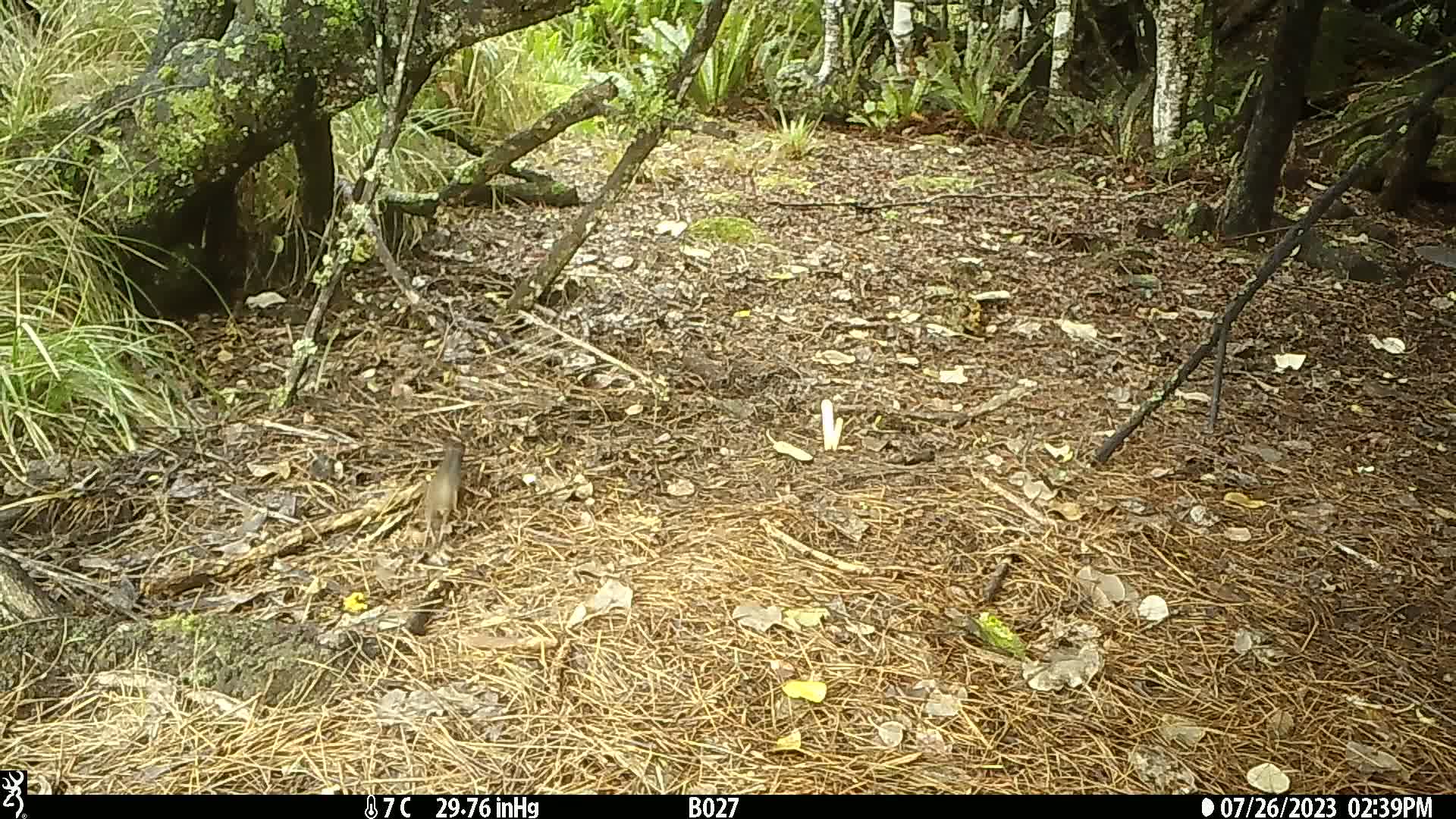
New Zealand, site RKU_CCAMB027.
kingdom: Animalia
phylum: Chordata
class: Aves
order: Passeriformes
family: Turdidae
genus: Turdus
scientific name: Turdus merula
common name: eurasian blackbird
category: blackbird